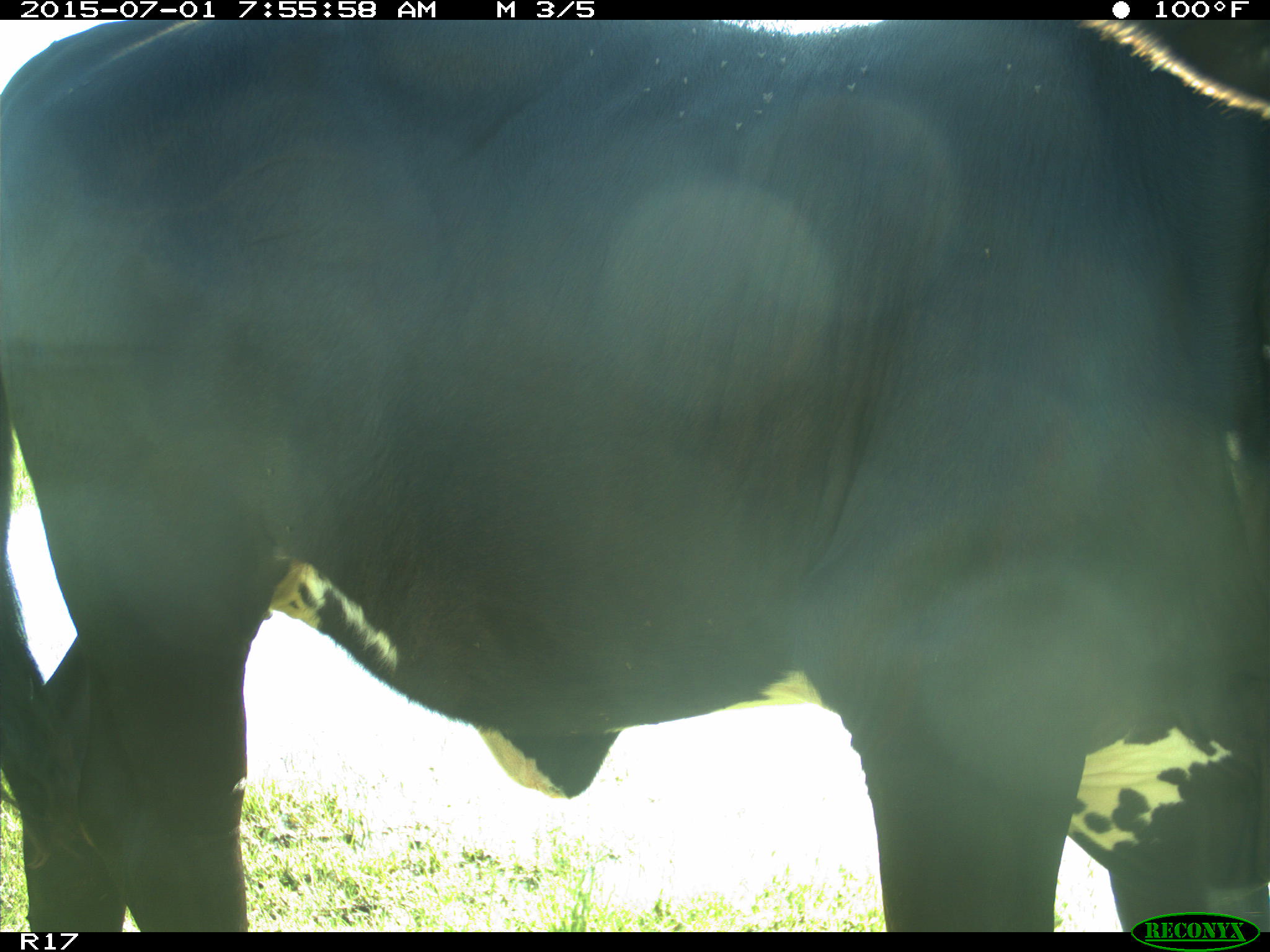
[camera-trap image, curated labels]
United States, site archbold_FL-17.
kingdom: Animalia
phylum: Chordata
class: Mammalia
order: Artiodactyla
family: Bovidae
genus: Bos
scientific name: Bos taurus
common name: domestic cow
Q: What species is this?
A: Bos taurus (domestic cow).